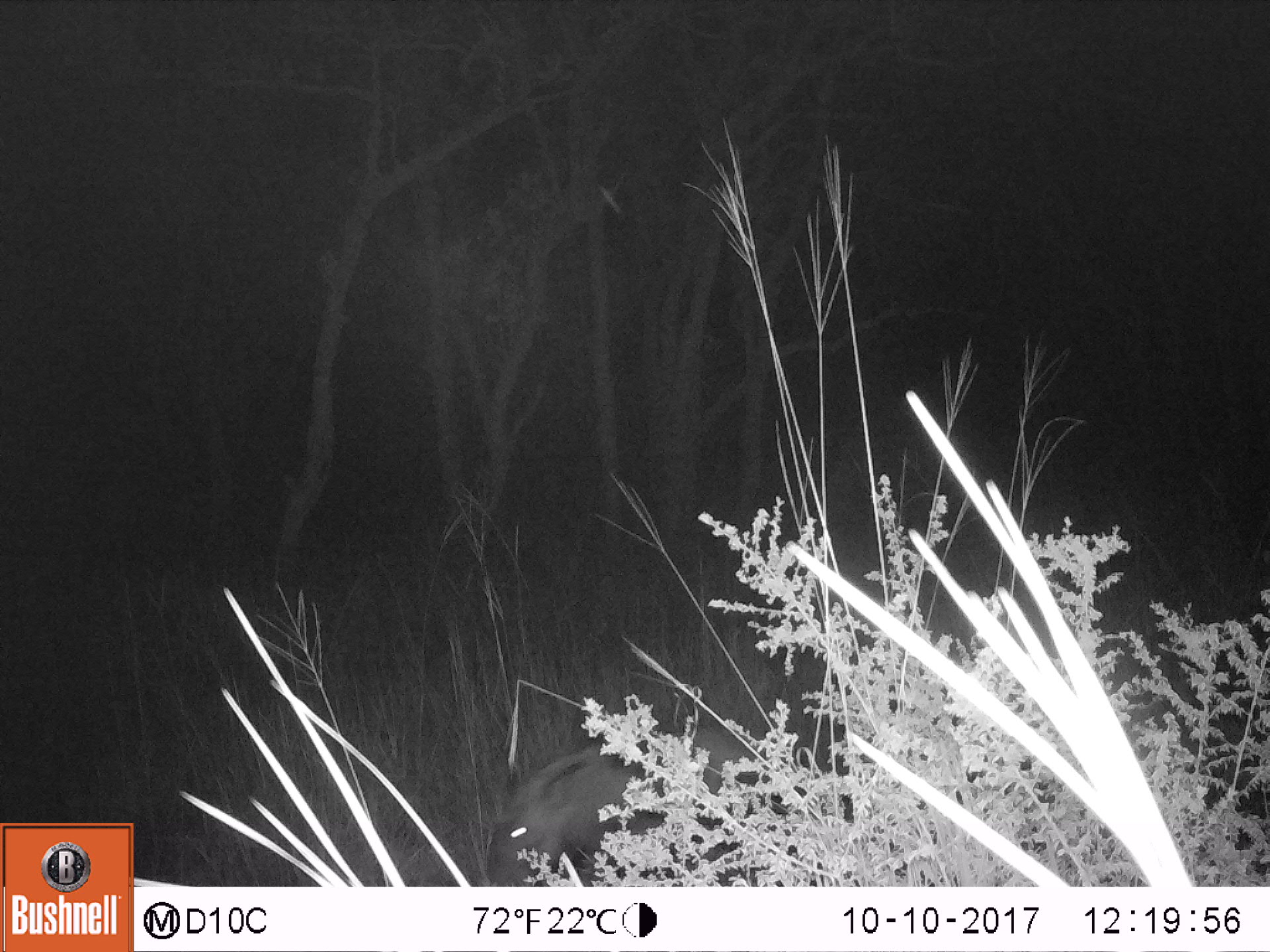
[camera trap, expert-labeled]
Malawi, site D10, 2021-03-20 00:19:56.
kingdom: Animalia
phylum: Chordata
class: Mammalia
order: Artiodactyla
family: Suidae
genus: Potamochoerus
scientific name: Potamochoerus larvatus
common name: bushpig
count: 1